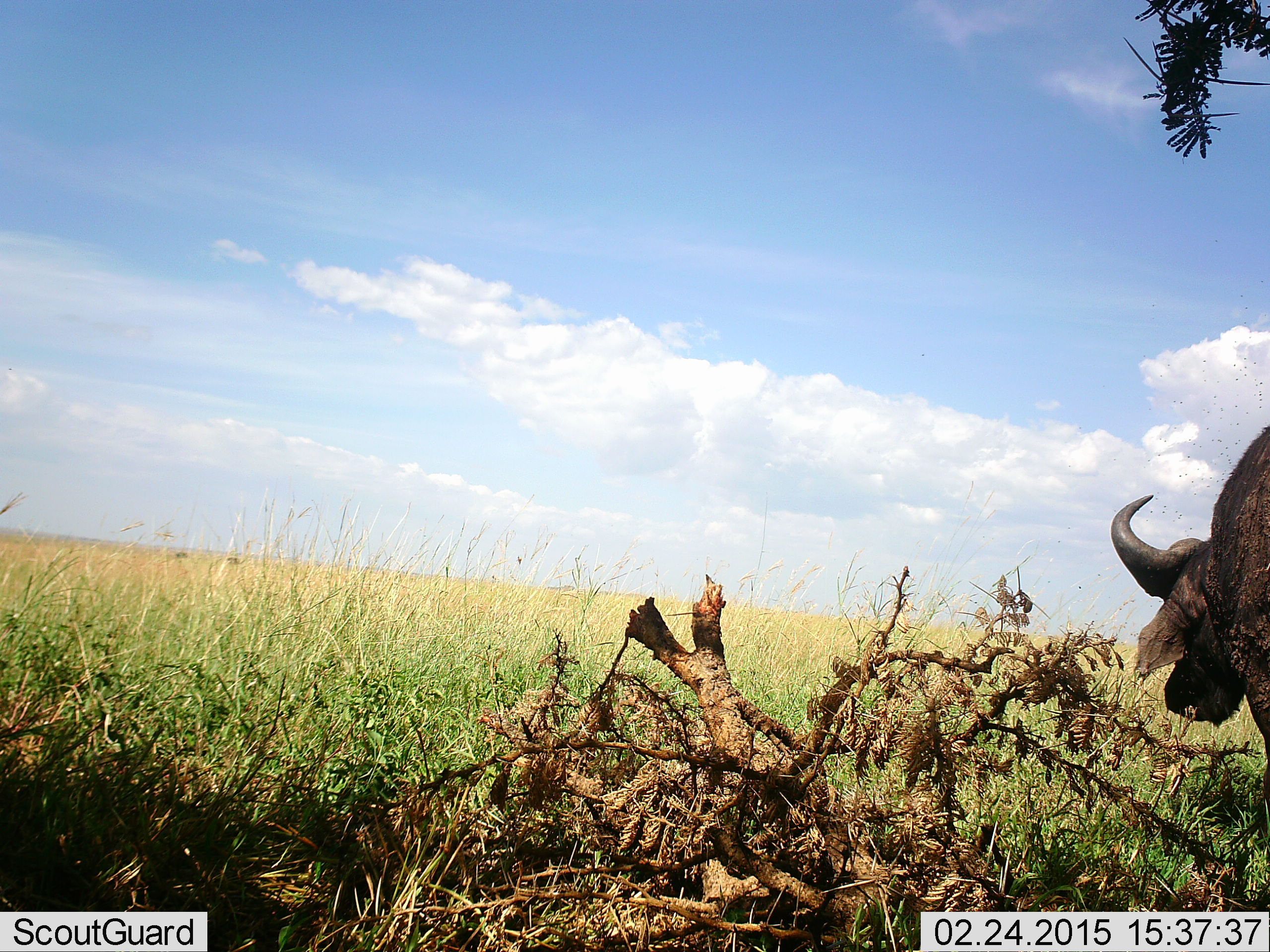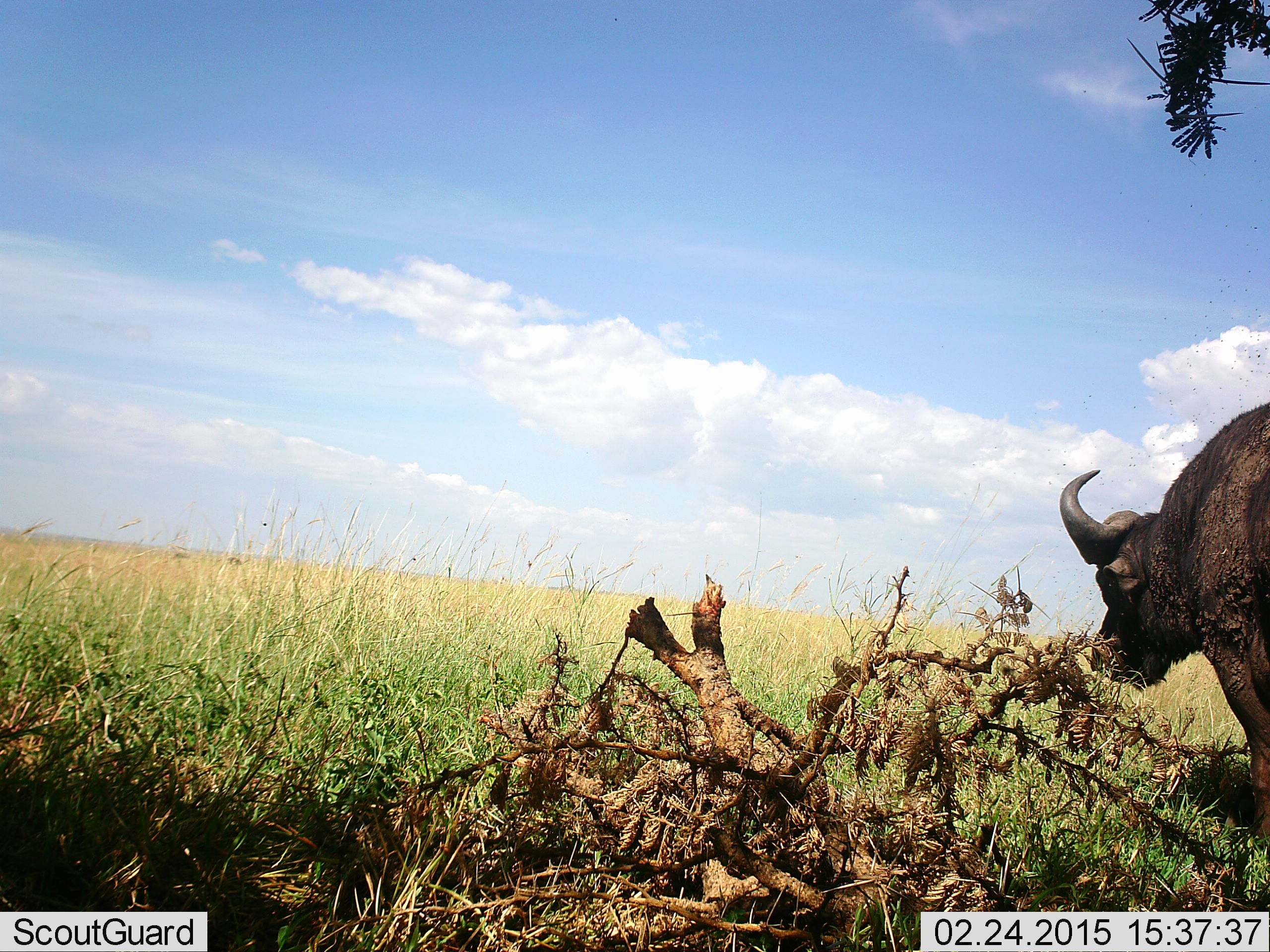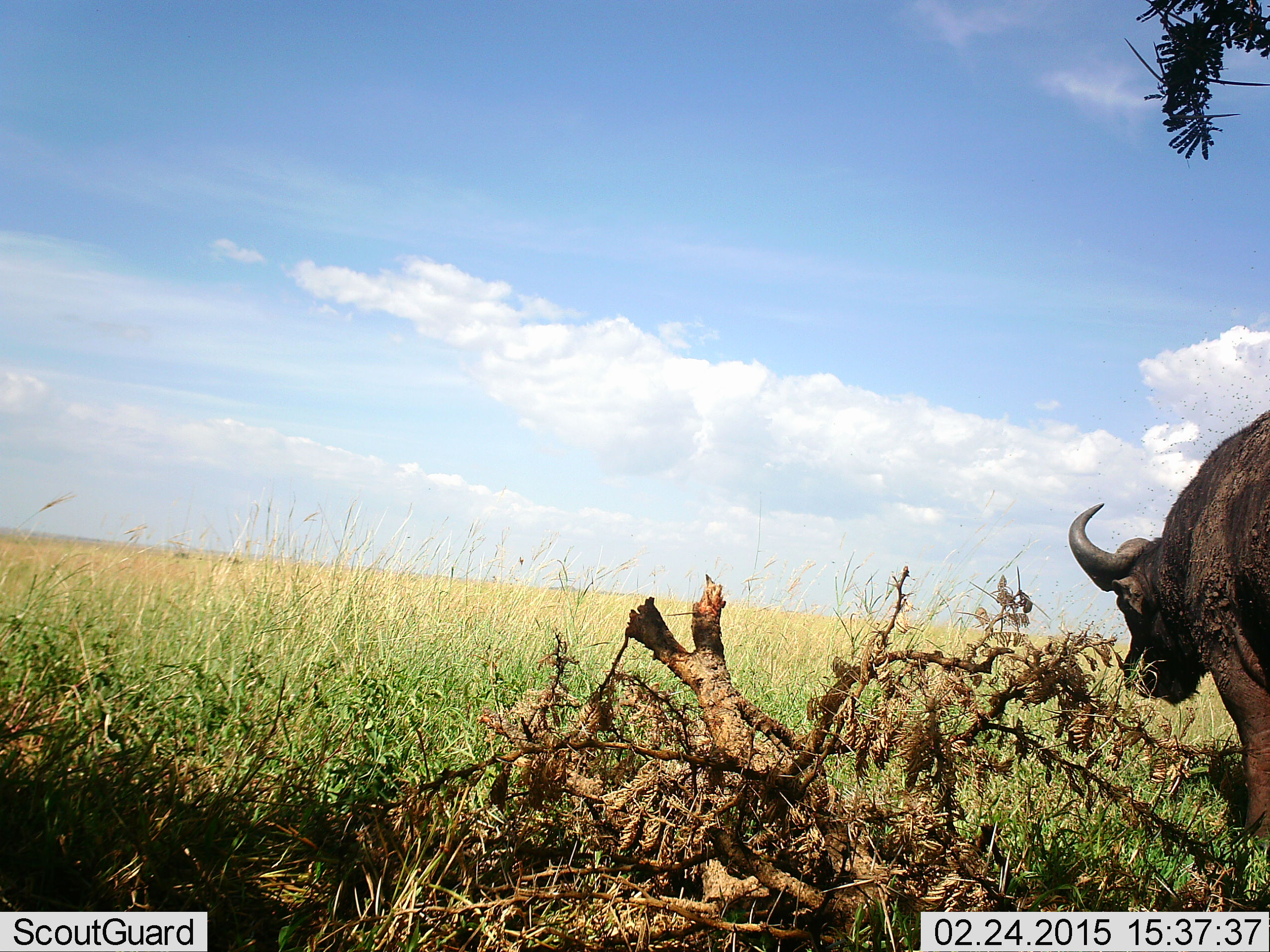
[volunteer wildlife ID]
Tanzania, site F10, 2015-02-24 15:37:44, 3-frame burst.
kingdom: Animalia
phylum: Chordata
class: Mammalia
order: Artiodactyla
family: Bovidae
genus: Syncerus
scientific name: Syncerus caffer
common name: cape buffalo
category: buffalo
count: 1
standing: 70%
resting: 0%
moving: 20%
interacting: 0%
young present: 0%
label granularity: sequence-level